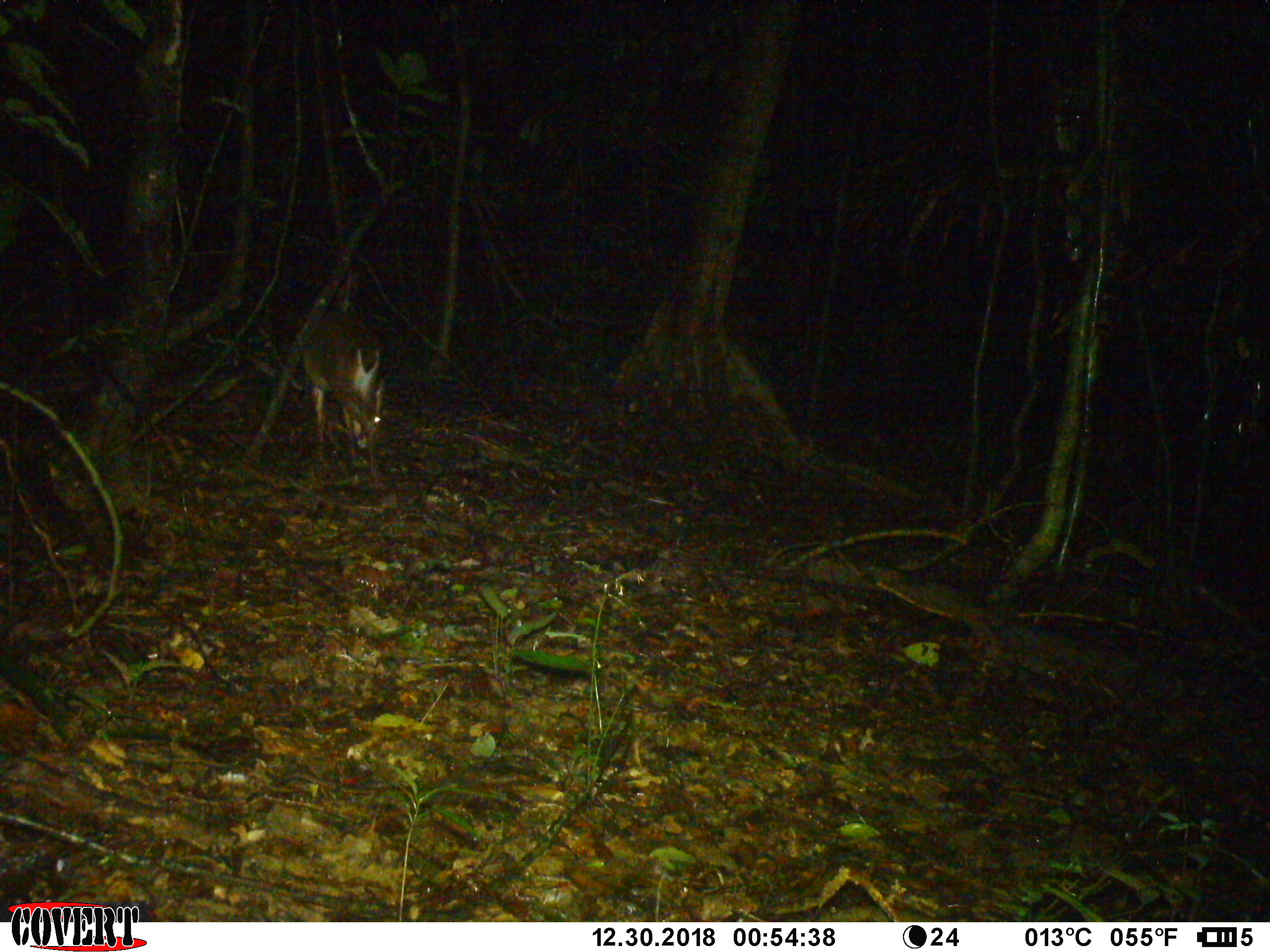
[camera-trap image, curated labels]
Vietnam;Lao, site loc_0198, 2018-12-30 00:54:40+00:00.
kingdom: Animalia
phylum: Chordata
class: Mammalia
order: Artiodactyla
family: Cervidae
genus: Muntiacus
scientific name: Muntiacus vuquangensis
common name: large-antlered muntjac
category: large antlered muntjac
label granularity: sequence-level